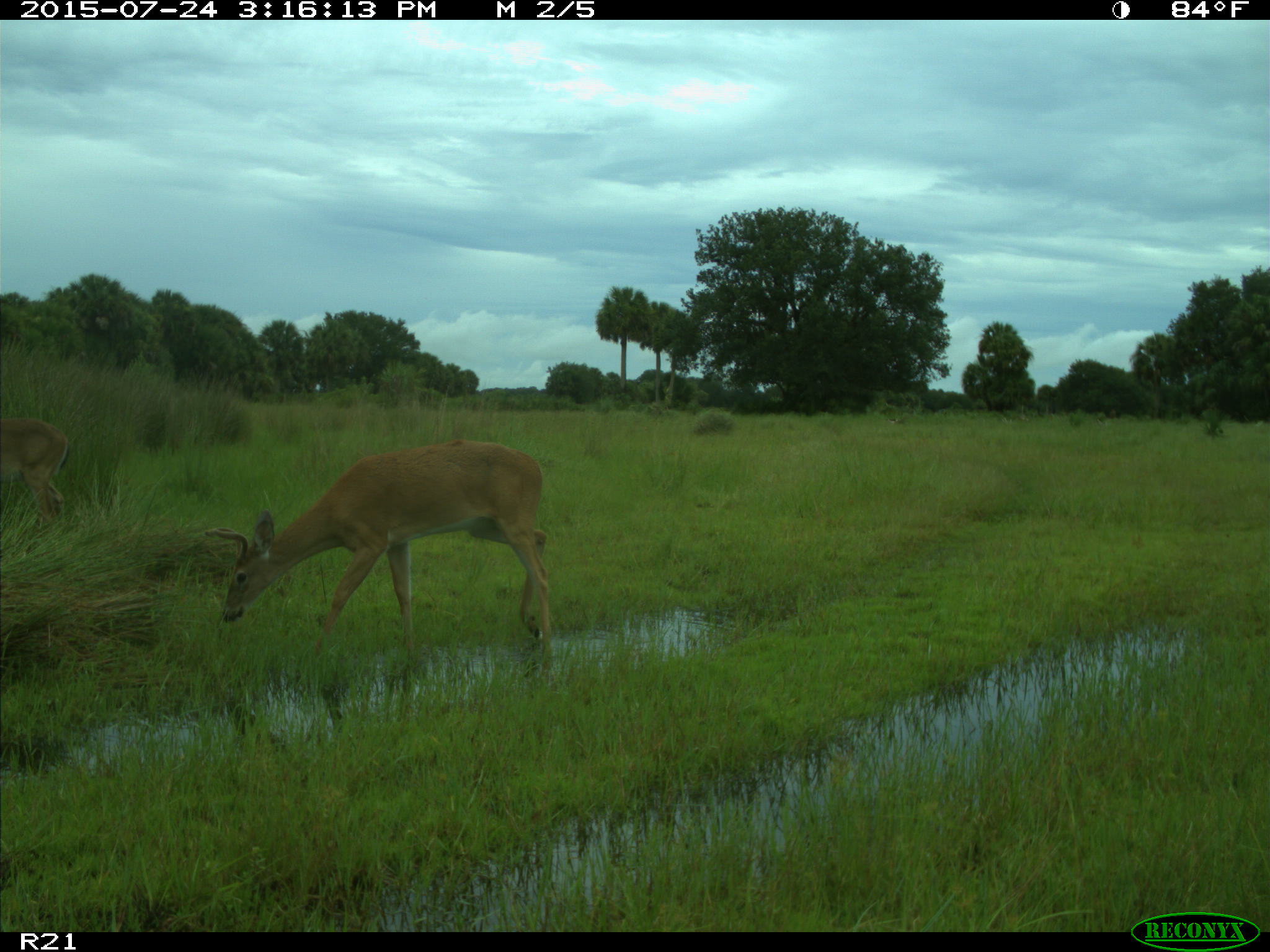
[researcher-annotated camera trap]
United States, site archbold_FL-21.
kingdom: Animalia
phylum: Chordata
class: Mammalia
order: Artiodactyla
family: Cervidae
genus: Odocoileus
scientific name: Odocoileus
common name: deer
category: unidentified deer